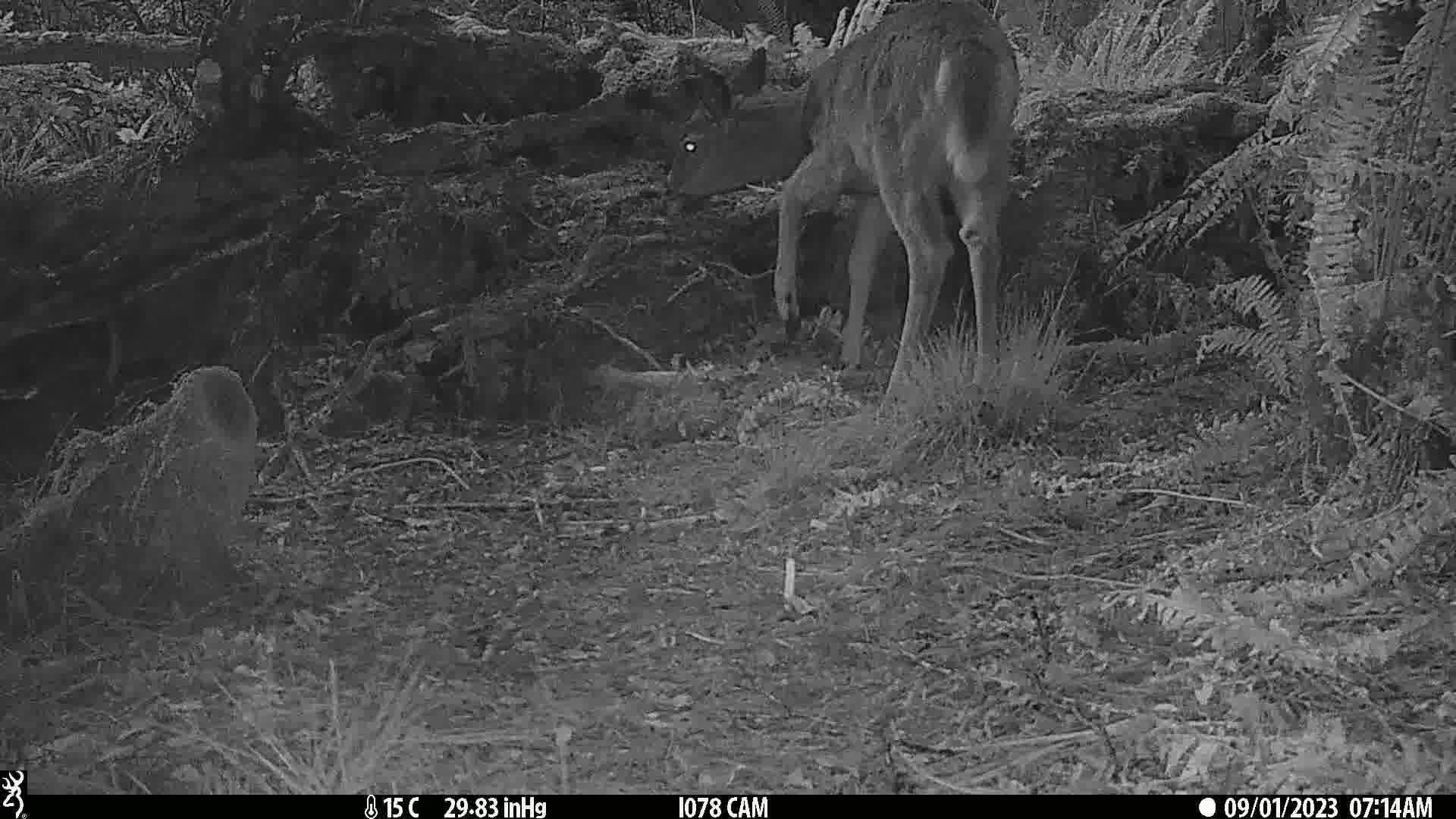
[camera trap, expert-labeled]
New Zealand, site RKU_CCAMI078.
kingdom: Animalia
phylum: Chordata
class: Mammalia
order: Artiodactyla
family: Cervidae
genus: Odocoileus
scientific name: Odocoileus virginianus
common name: white-tailed deer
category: white tailed deer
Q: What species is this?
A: White tailed deer (white-tailed deer) (Odocoileus virginianus).